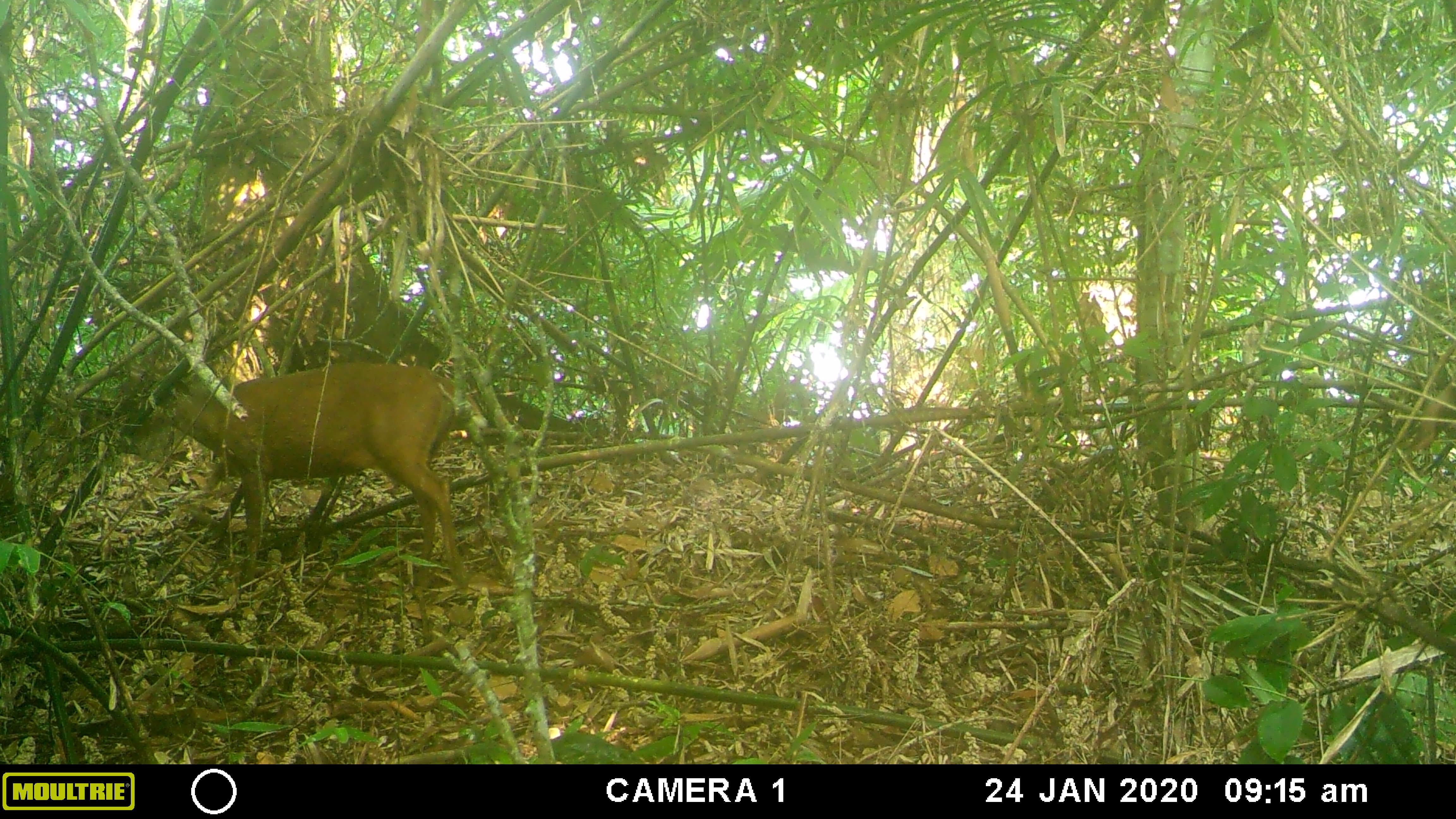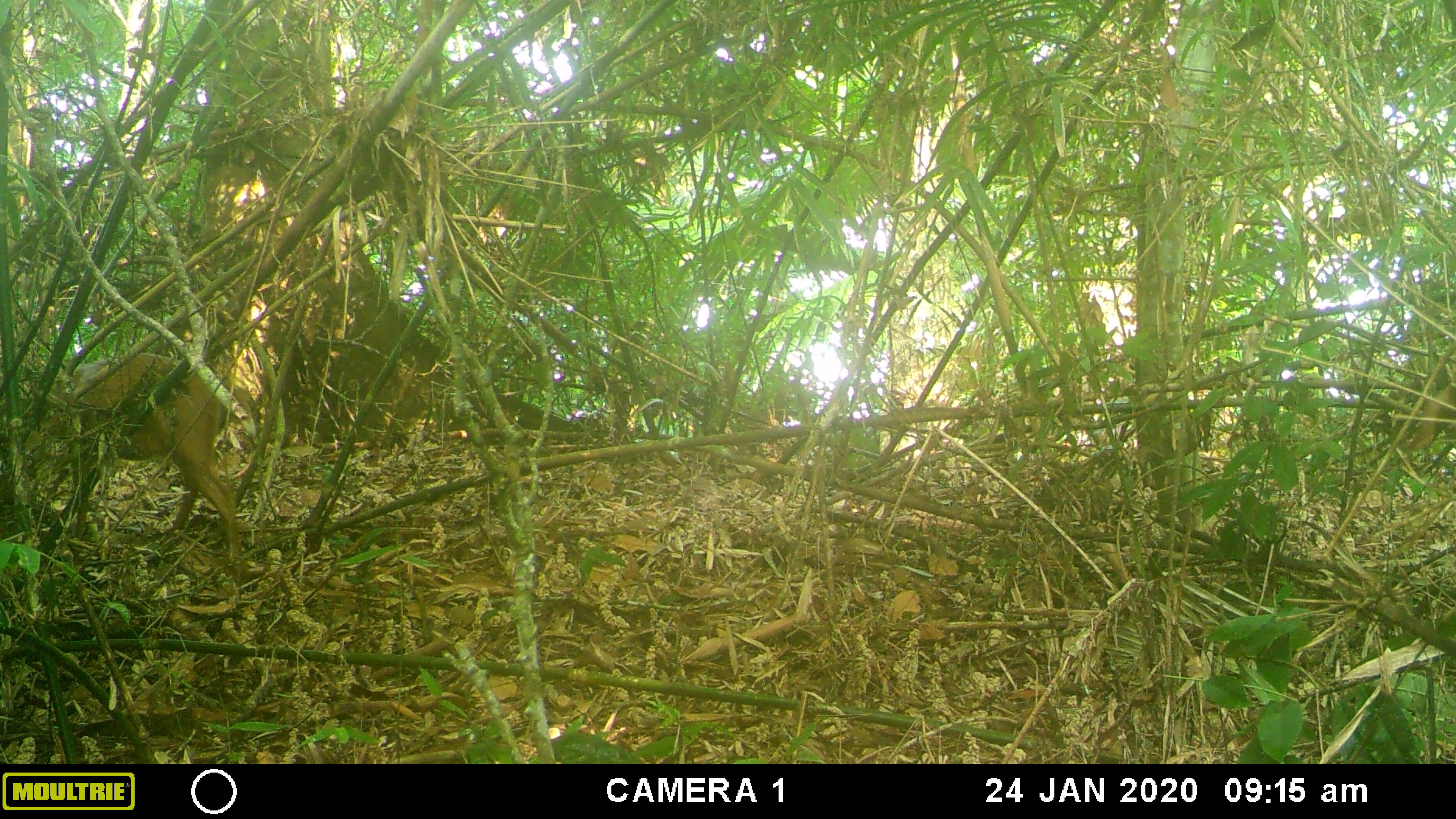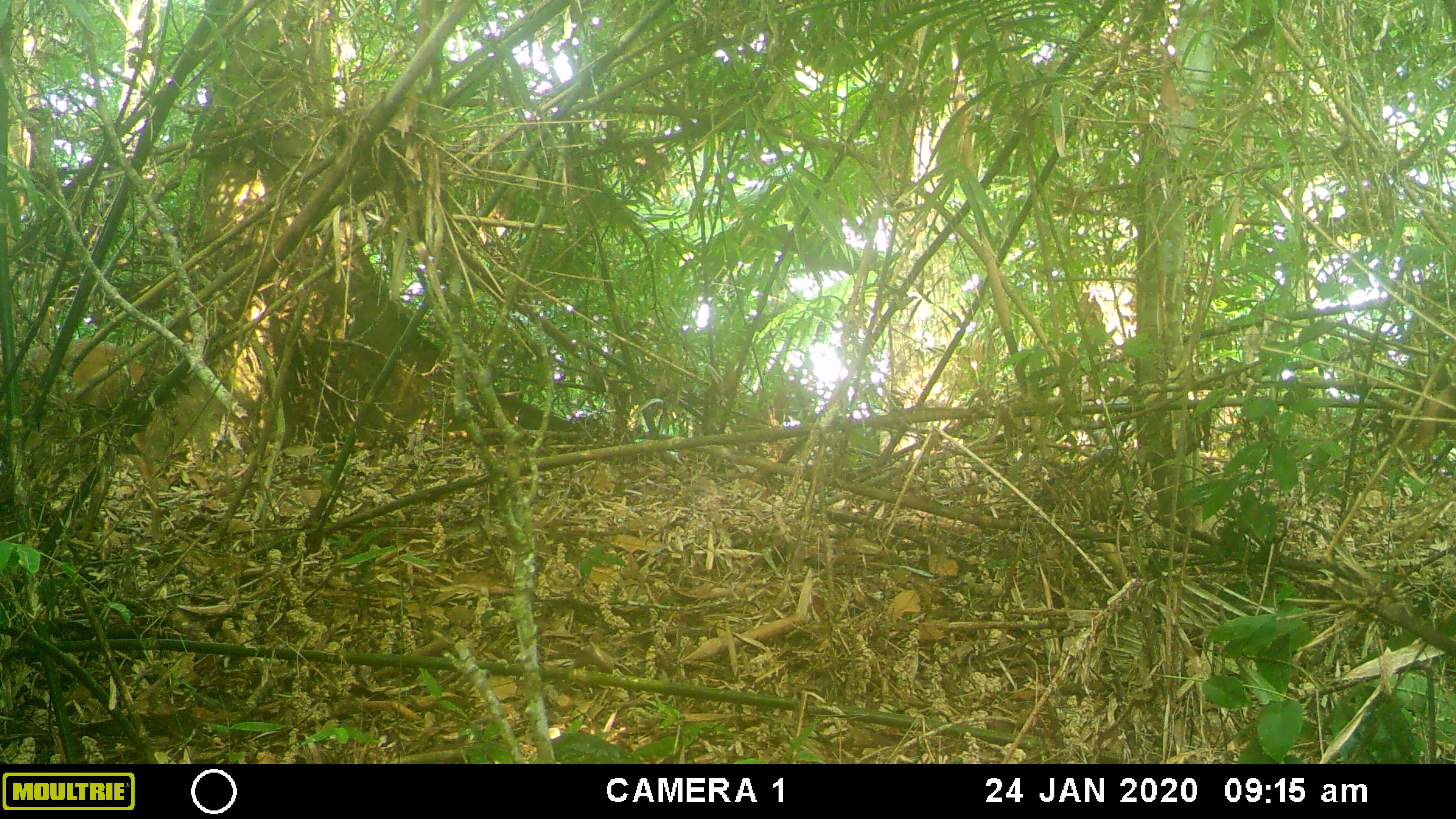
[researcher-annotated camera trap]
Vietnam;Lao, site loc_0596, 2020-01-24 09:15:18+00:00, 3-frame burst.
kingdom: Animalia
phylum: Chordata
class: Mammalia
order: Artiodactyla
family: Cervidae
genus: Muntiacus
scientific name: Muntiacus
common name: muntjacs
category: unidentified muntjac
Unidentified muntjac (muntjacs) (Muntiacus). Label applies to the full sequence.